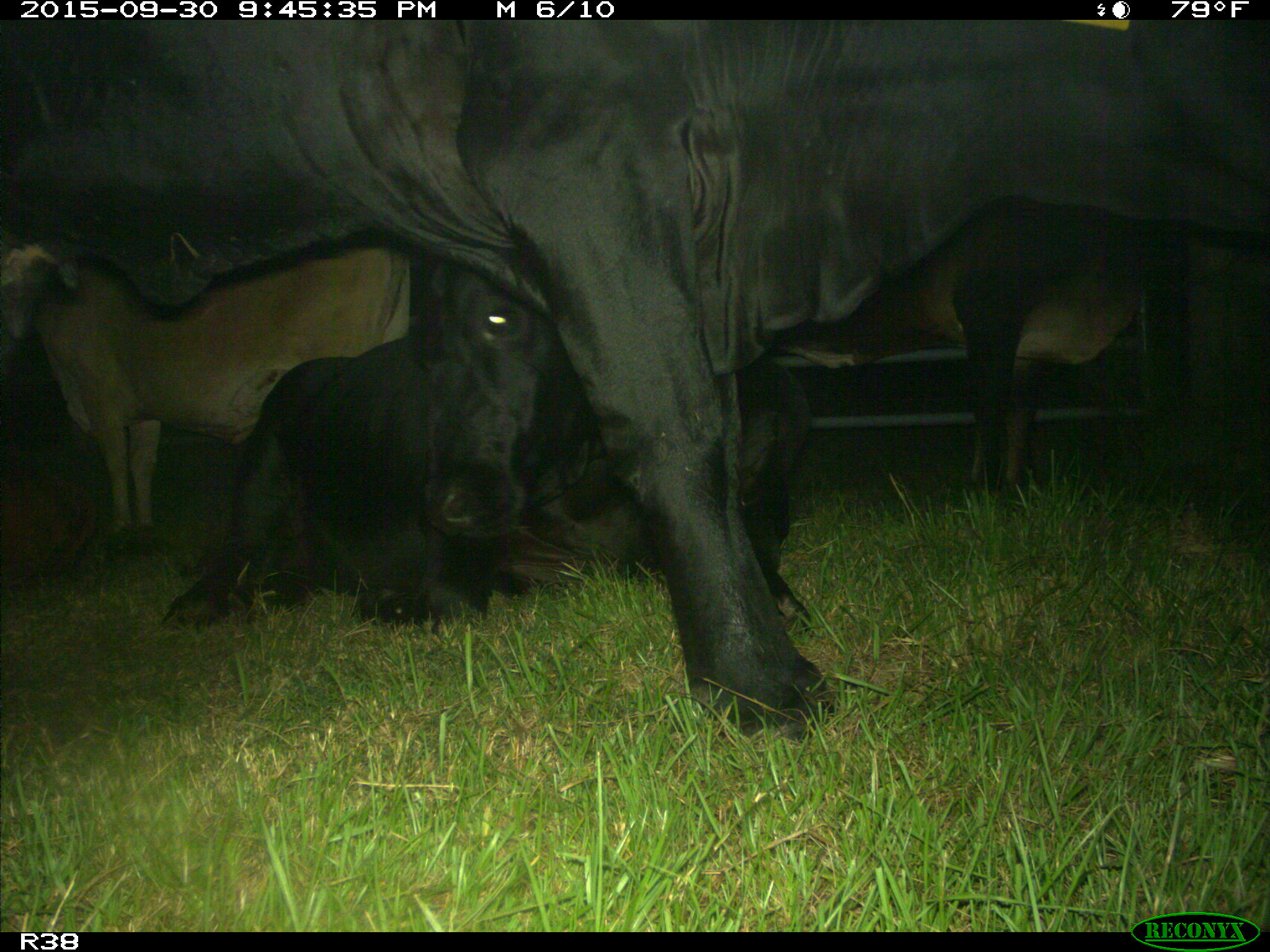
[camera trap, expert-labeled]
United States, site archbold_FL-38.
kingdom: Animalia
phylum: Chordata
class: Mammalia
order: Artiodactyla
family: Bovidae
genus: Bos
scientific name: Bos taurus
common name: domestic cow